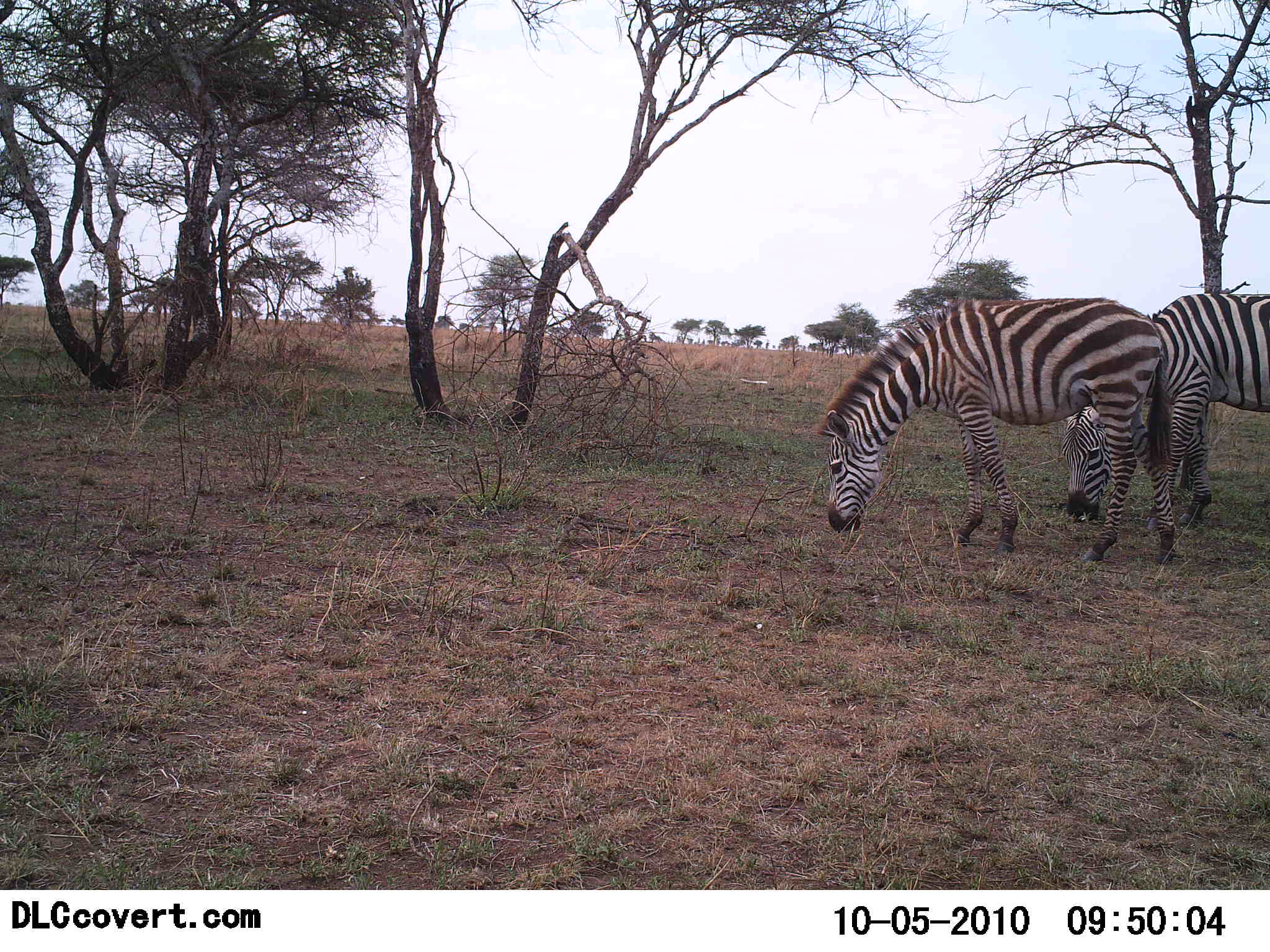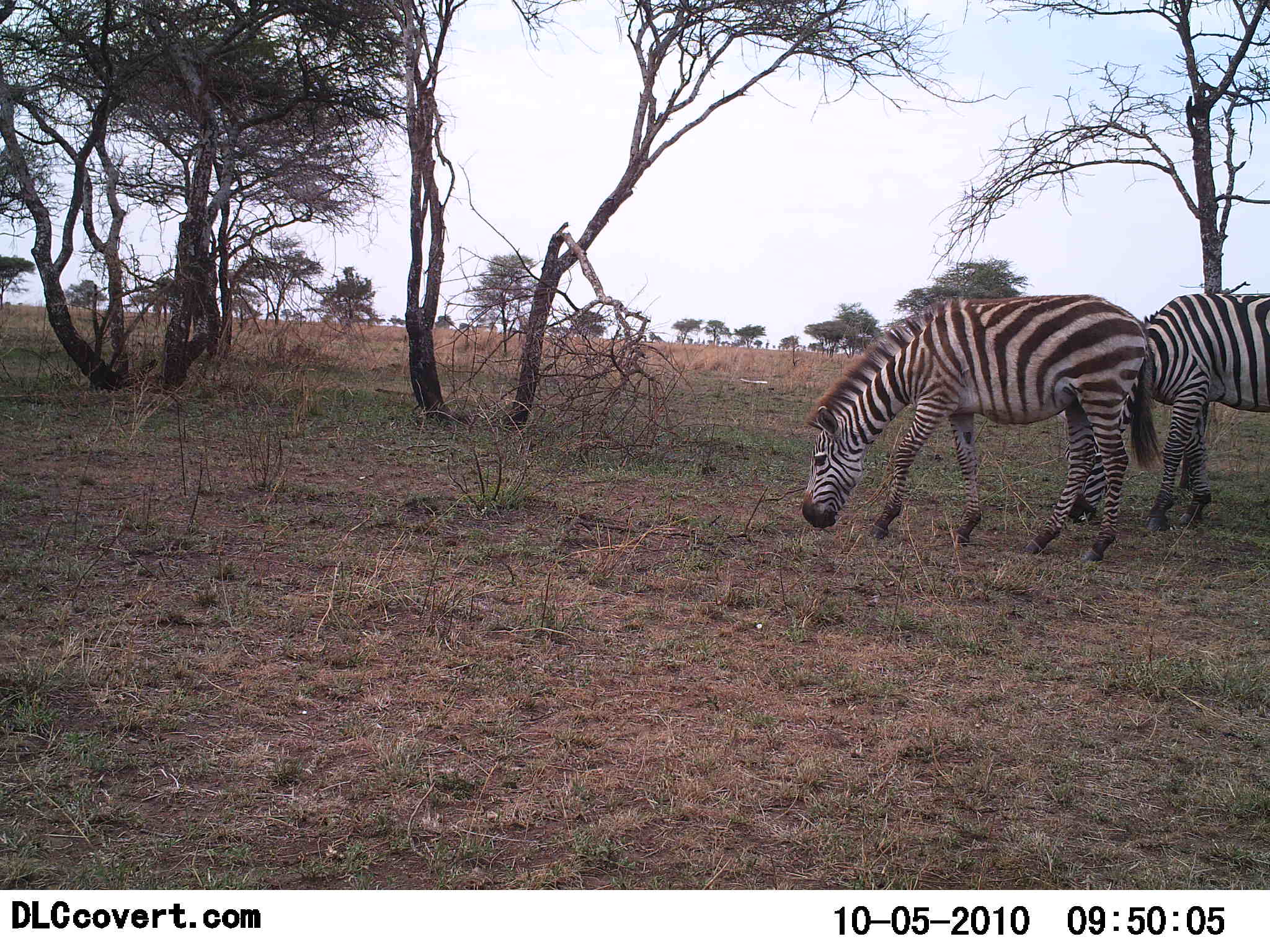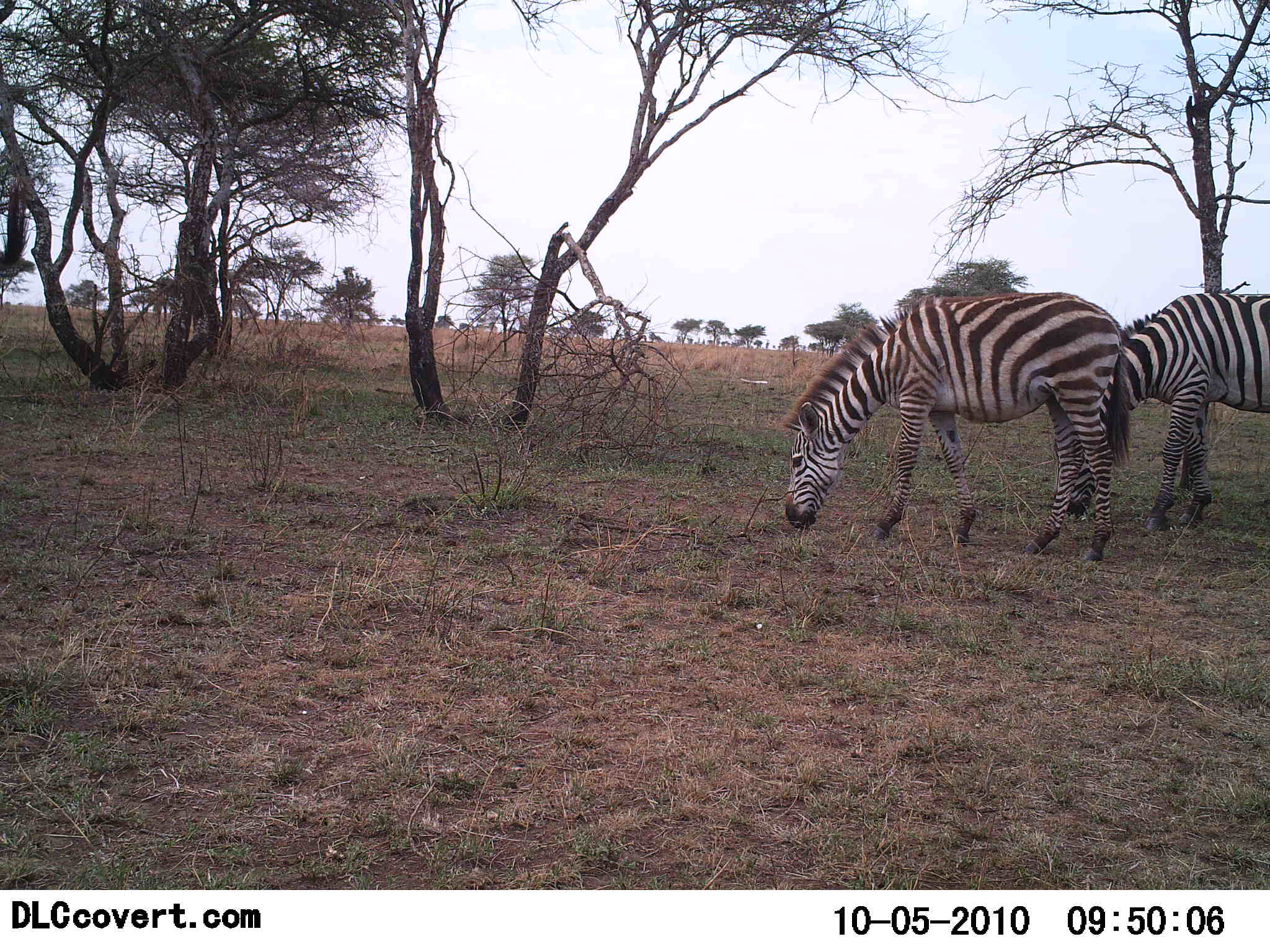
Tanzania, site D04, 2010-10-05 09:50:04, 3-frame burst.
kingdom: Animalia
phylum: Chordata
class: Mammalia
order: Perissodactyla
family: Equidae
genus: Equus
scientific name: Equus quagga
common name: plains zebra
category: zebra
Zebra (plains zebra) (Equus quagga), count 2. Behavior (volunteer vote fractions): standing 50%, resting 0%, moving 25%, interacting 0%. Young present (vote fraction): 0%. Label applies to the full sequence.